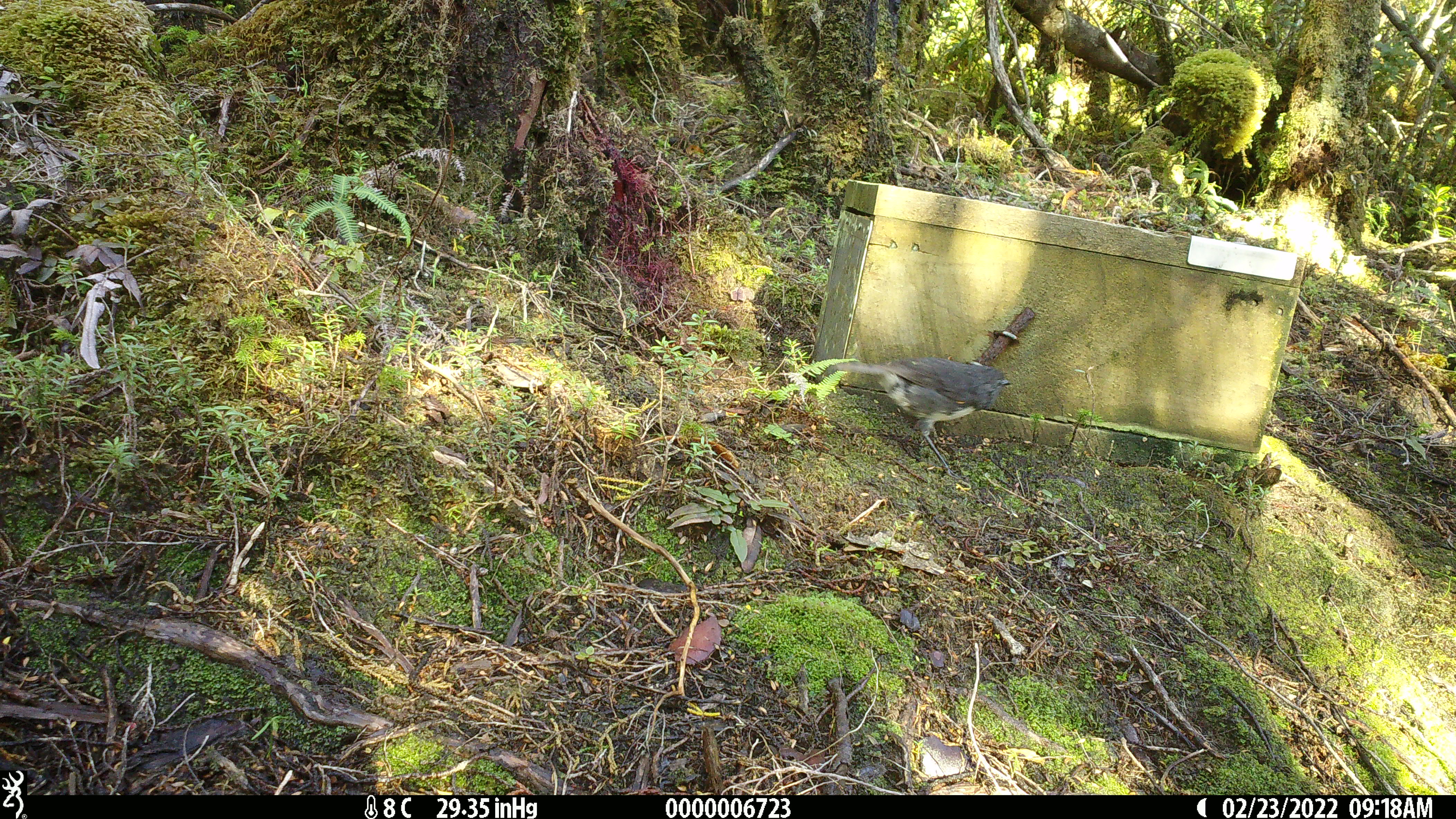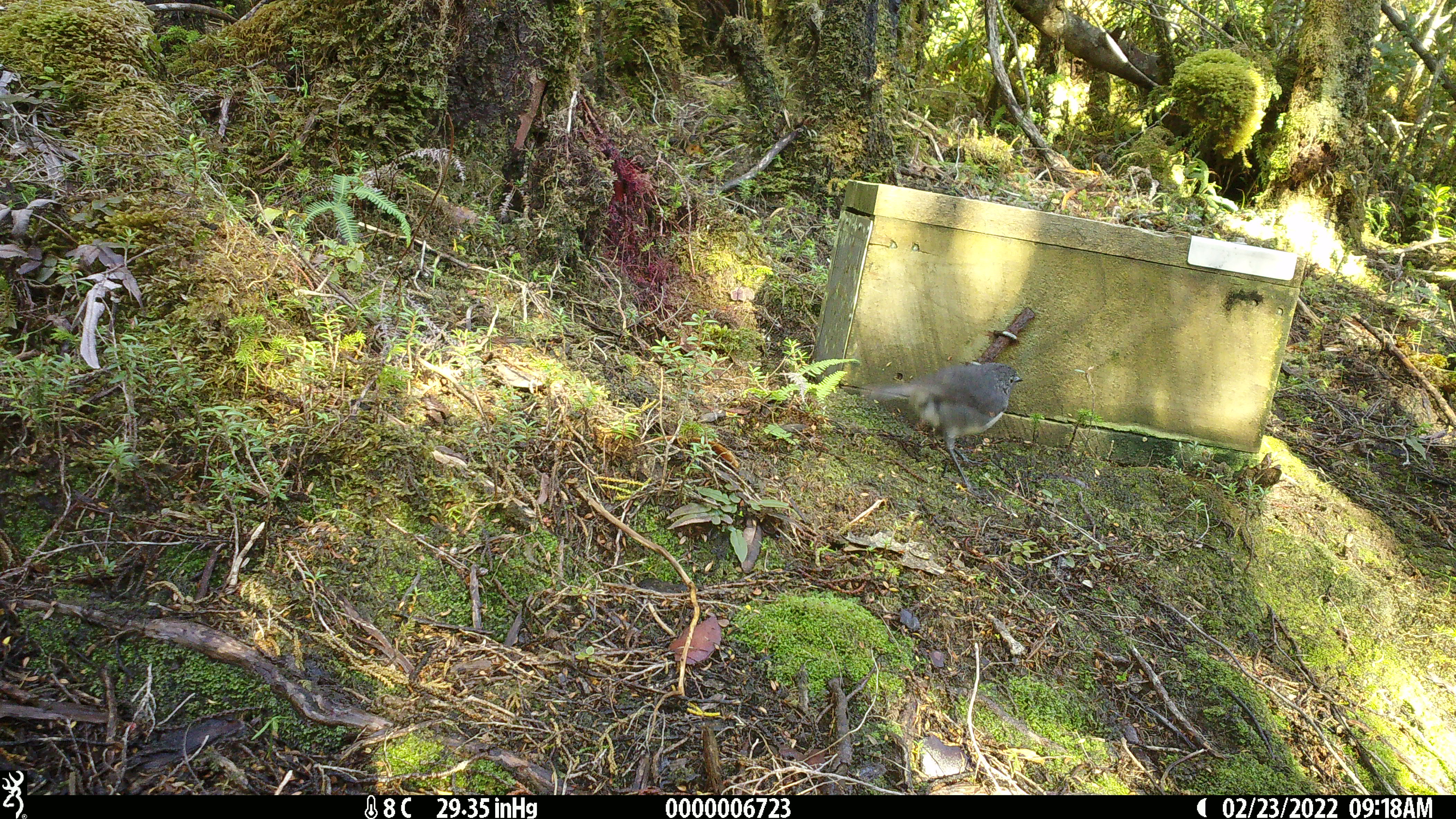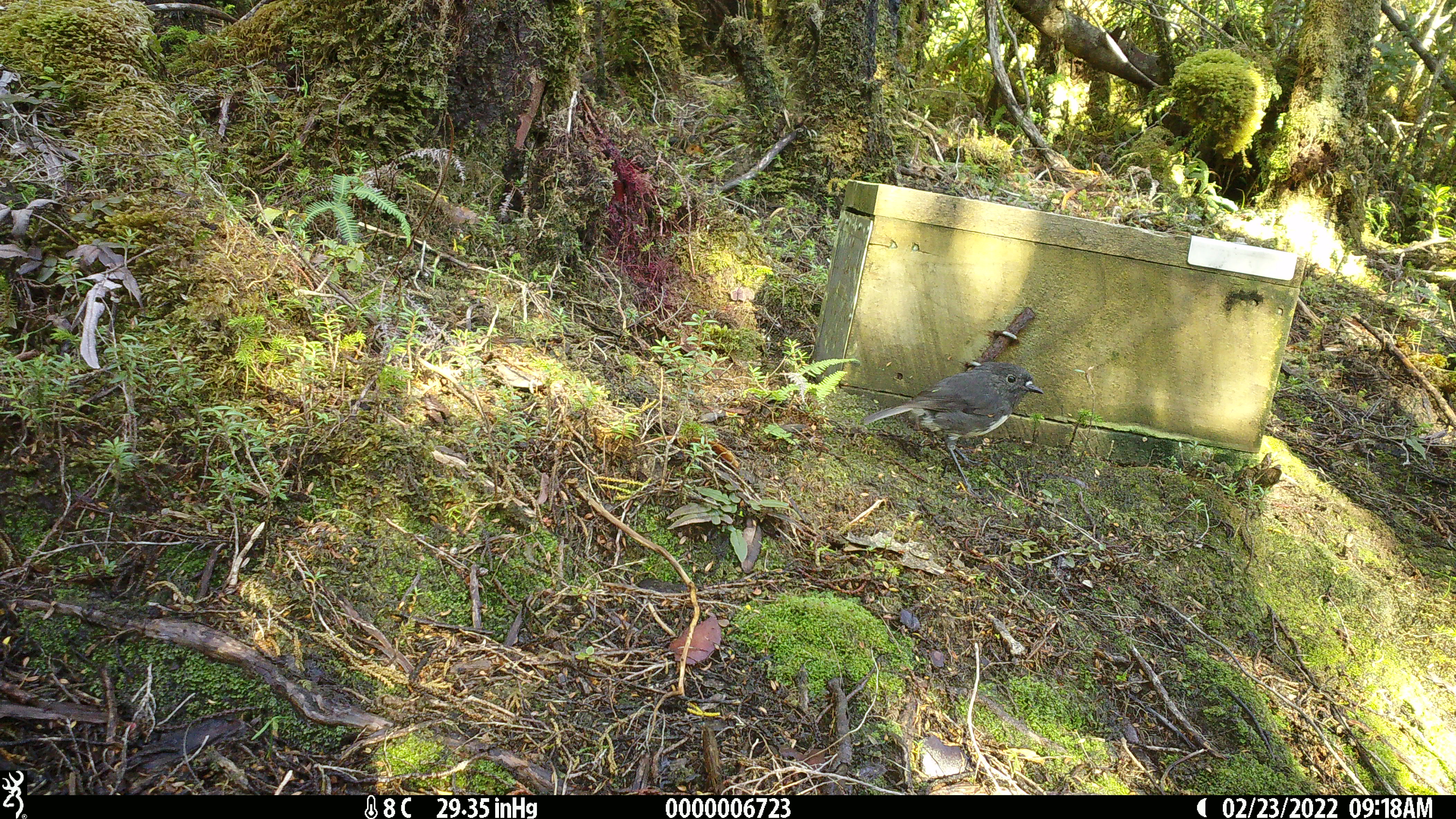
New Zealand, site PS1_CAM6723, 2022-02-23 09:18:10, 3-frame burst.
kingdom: Animalia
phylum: Chordata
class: Aves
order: Passeriformes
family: Petroicidae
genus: Petroica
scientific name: Petroica australis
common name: new zealand robin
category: robin